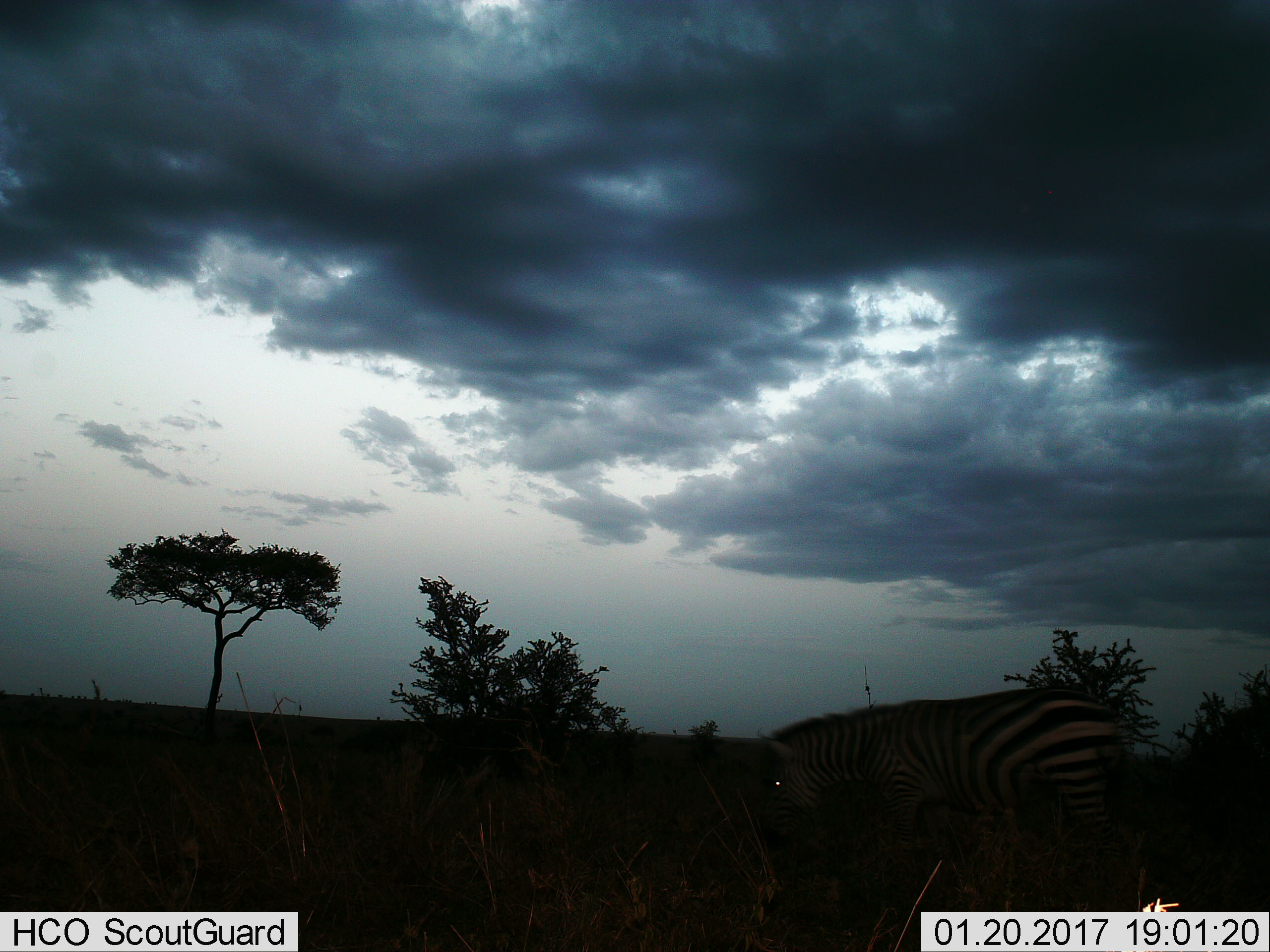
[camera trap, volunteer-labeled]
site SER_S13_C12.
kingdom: Animalia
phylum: Chordata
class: Mammalia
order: Perissodactyla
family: Equidae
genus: Equus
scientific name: Equus quagga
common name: plains zebra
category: zebraplains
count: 1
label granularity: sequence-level